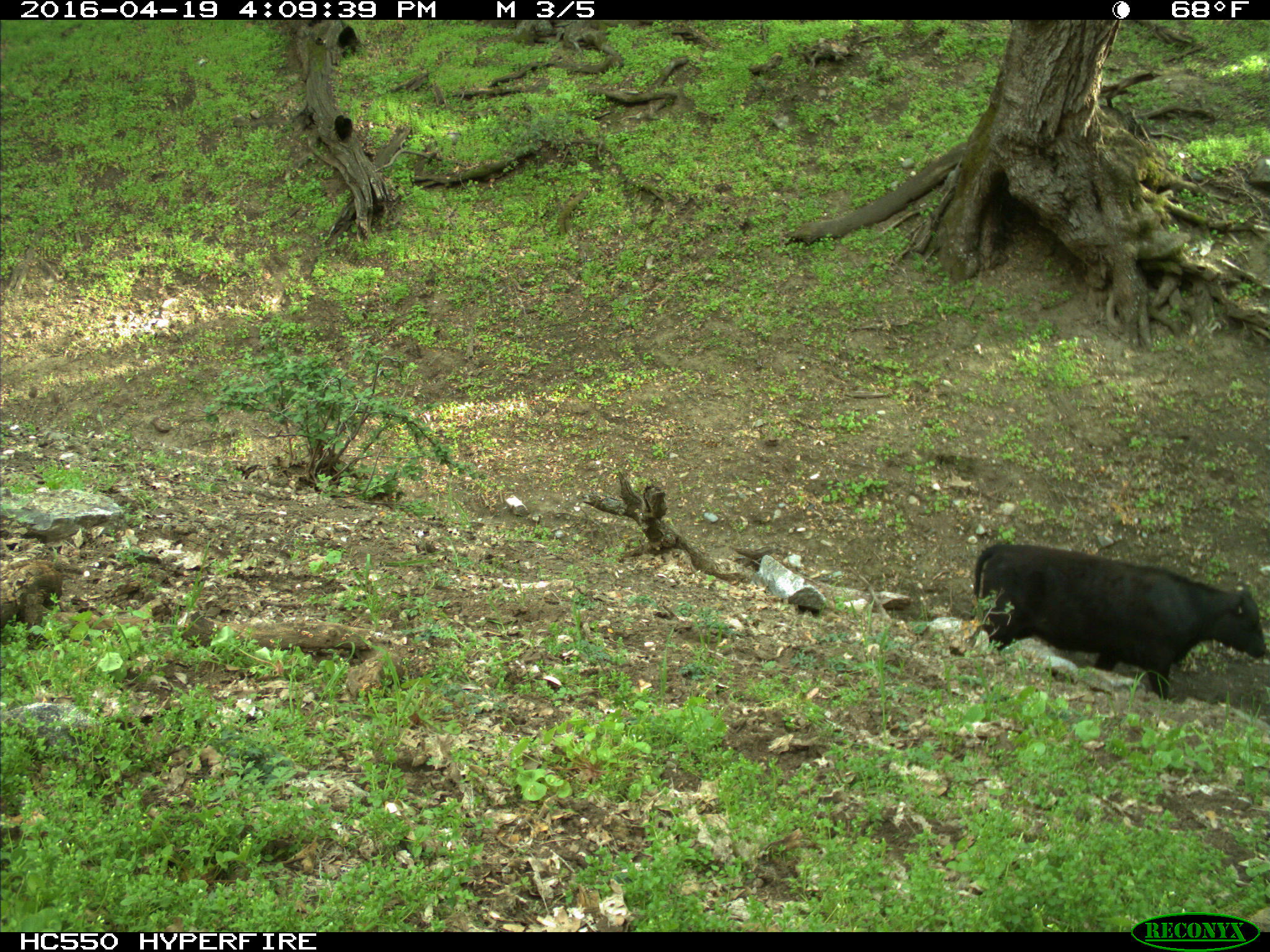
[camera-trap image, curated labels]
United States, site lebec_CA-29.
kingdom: Animalia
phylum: Chordata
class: Mammalia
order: Artiodactyla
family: Bovidae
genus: Bos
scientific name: Bos taurus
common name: domestic cow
Bos taurus (domestic cow).